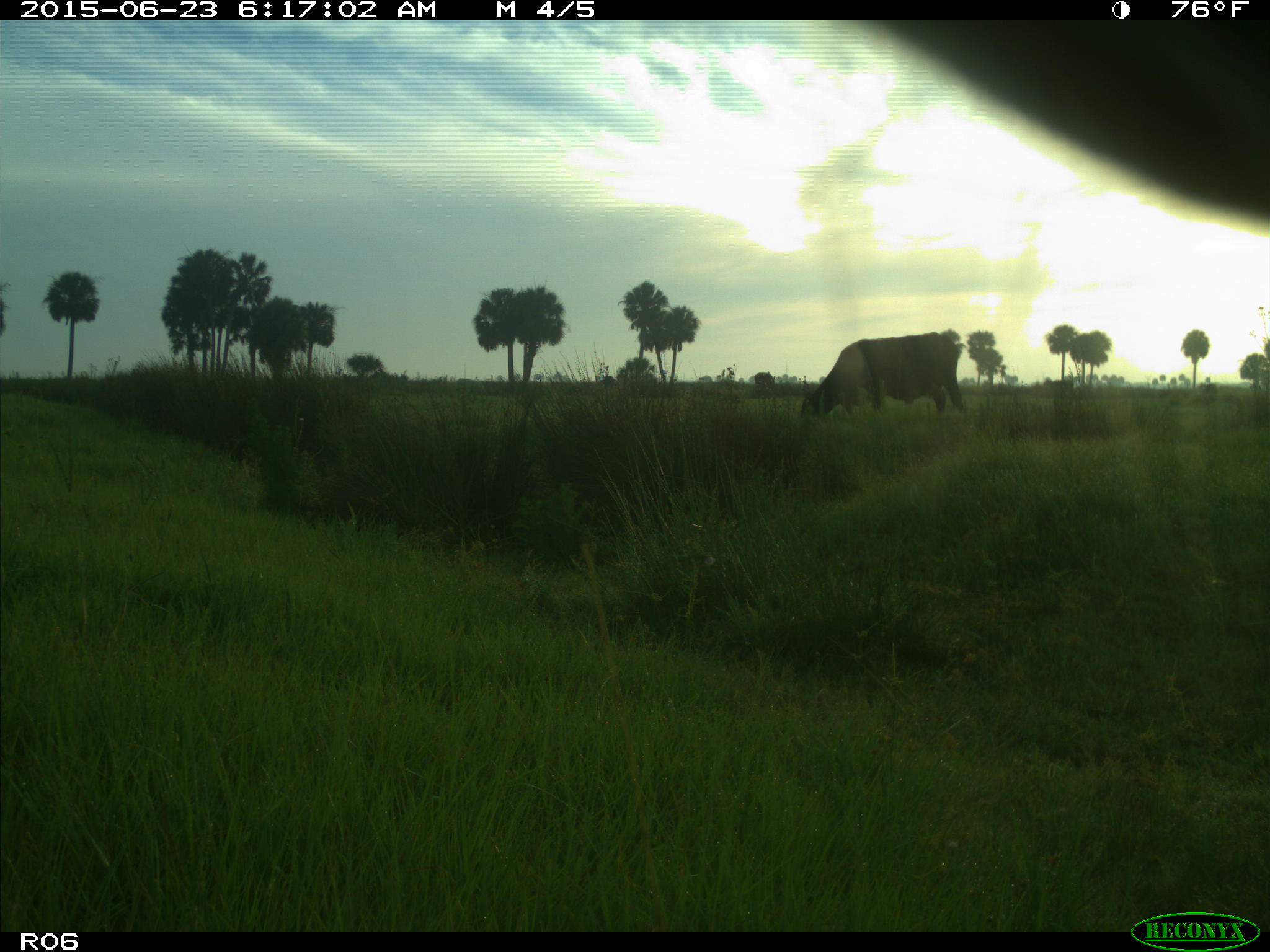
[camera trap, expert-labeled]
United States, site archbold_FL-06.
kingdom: Animalia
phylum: Chordata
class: Mammalia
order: Artiodactyla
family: Bovidae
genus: Bos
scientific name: Bos taurus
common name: domestic cow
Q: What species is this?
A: Bos taurus (domestic cow).